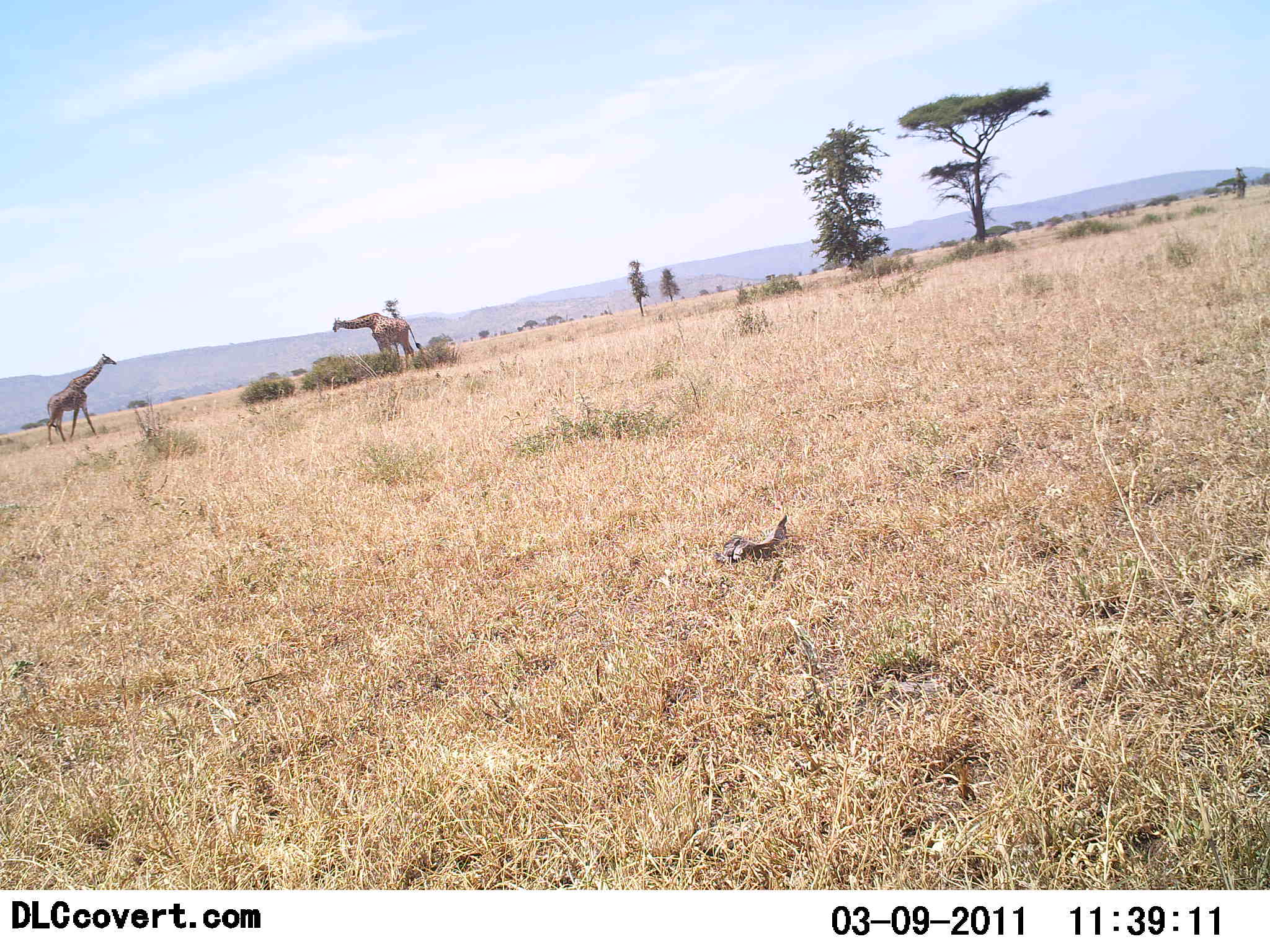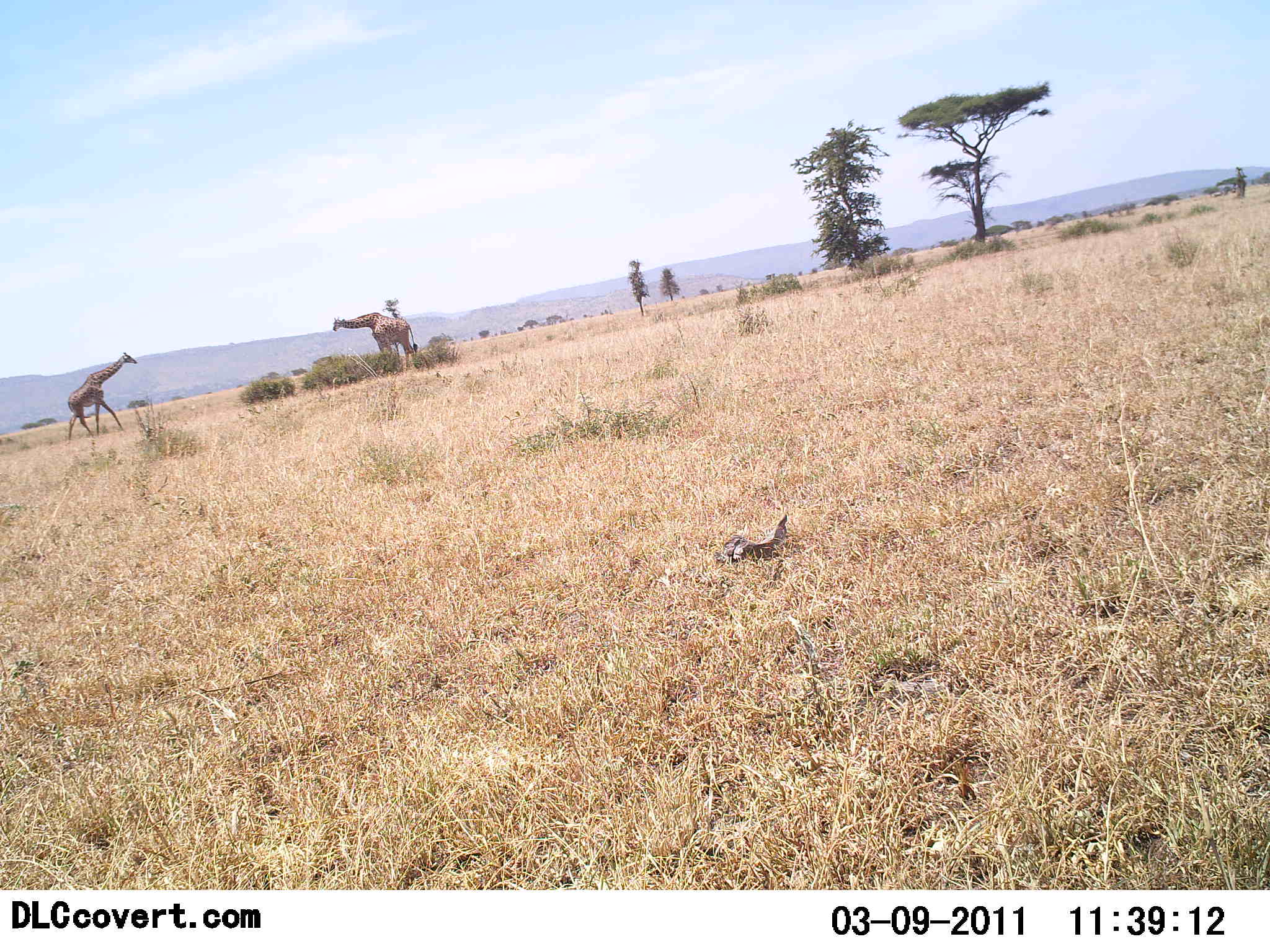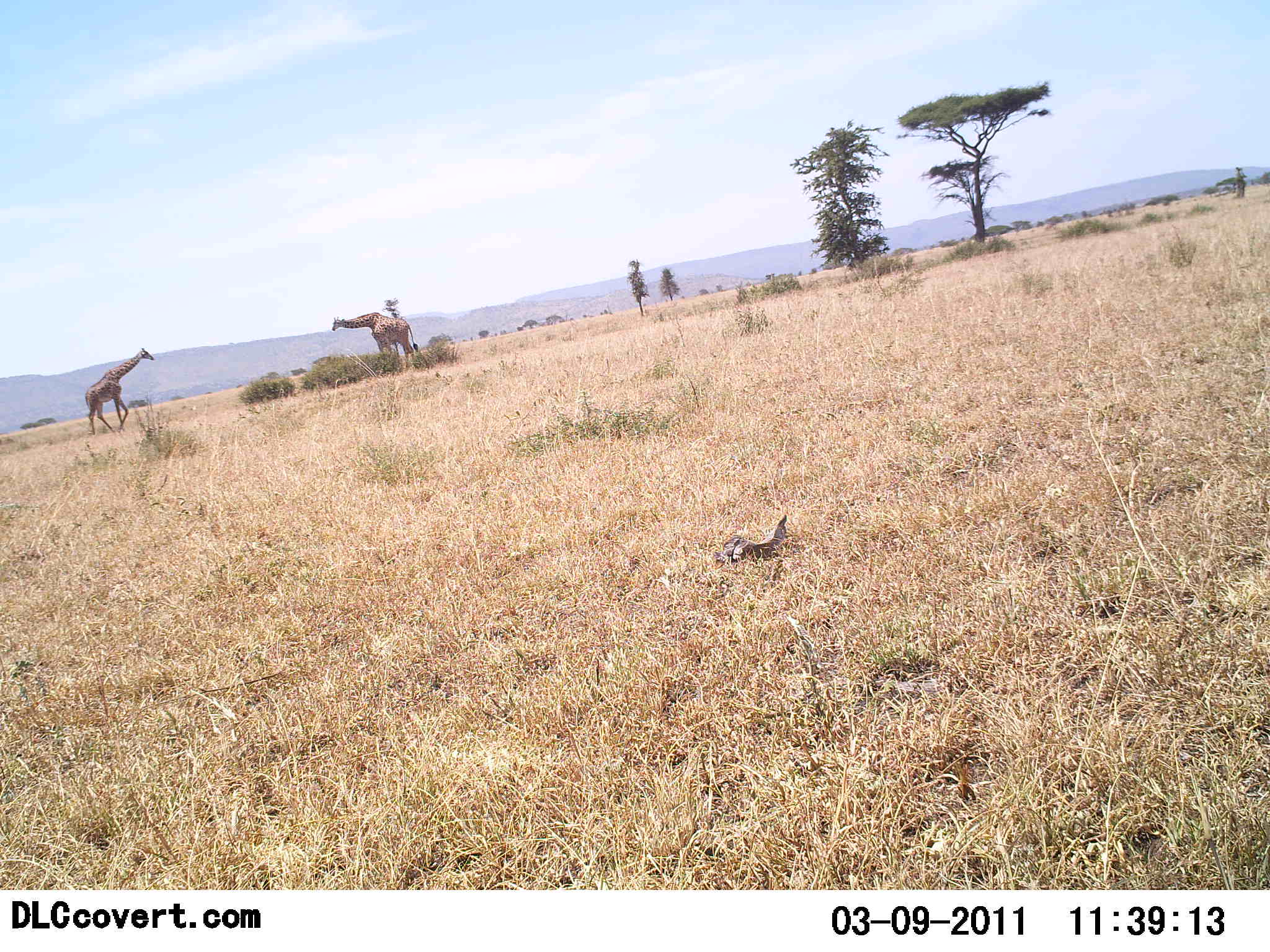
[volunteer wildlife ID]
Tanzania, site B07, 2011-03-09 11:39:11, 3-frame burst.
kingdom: Animalia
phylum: Chordata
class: Mammalia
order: Artiodactyla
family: Giraffidae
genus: Giraffa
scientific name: Giraffa camelopardalis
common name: giraffe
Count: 2.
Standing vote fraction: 83%.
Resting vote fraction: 0%.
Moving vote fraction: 83%.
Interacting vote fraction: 0%.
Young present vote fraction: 0%.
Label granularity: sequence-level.